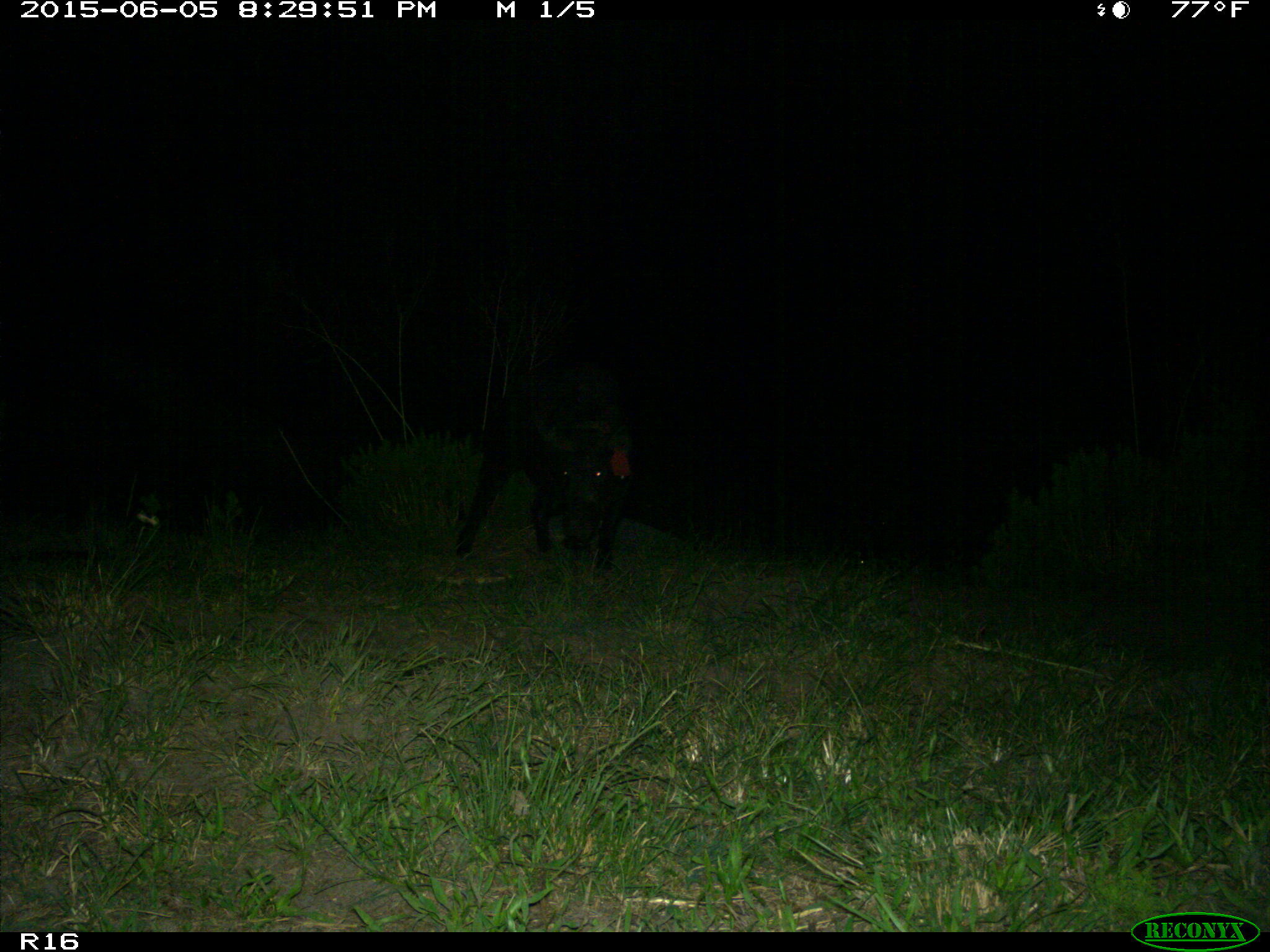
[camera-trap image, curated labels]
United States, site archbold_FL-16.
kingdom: Animalia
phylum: Chordata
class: Mammalia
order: Artiodactyla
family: Suidae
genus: Sus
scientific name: Sus scrofa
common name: wild boar